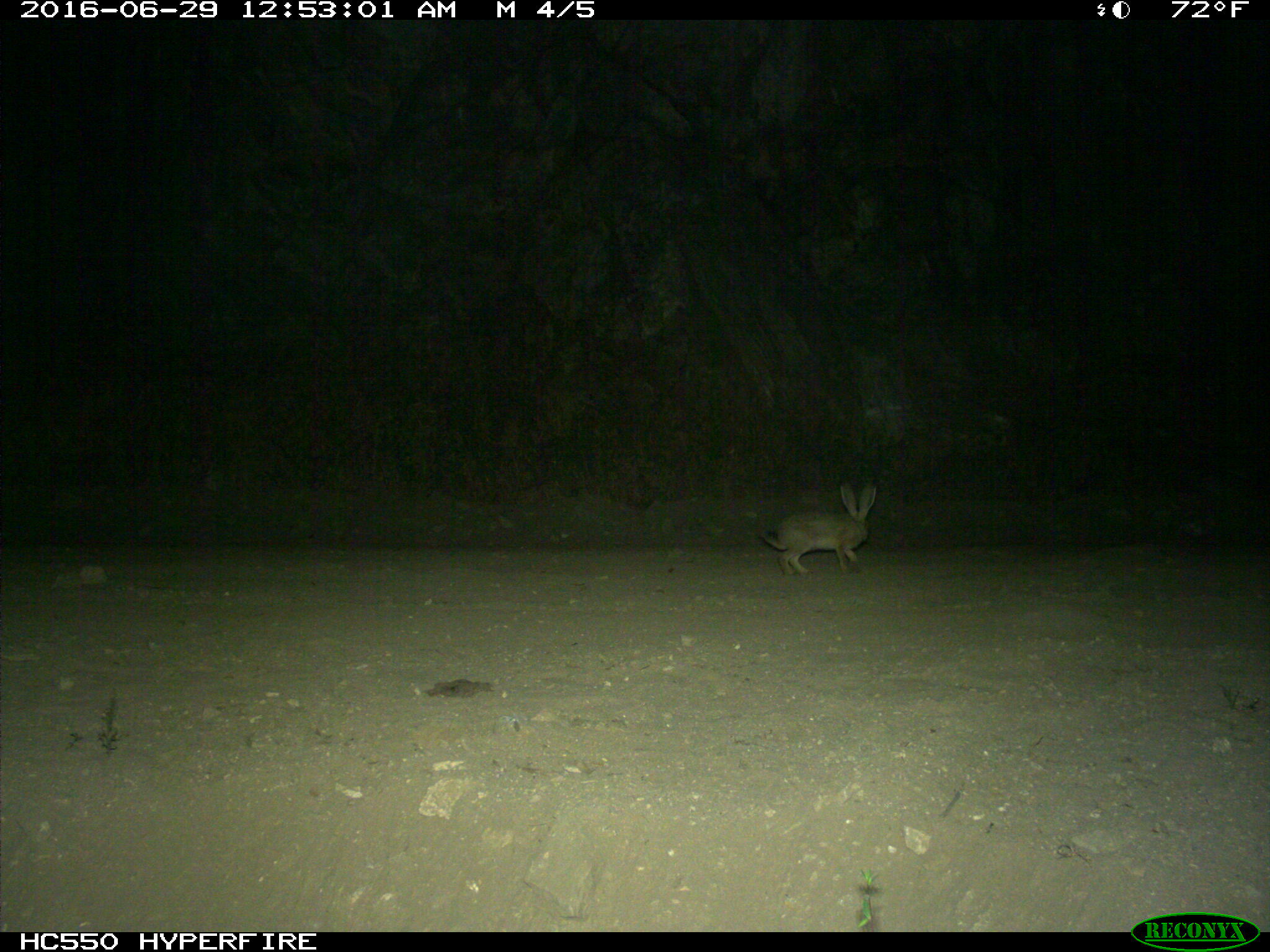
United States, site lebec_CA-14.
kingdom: Animalia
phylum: Chordata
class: Mammalia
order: Lagomorpha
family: Leporidae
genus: Lepus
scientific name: Lepus californicus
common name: black-tailed jackrabbit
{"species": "Lepus californicus (black-tailed jackrabbit)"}